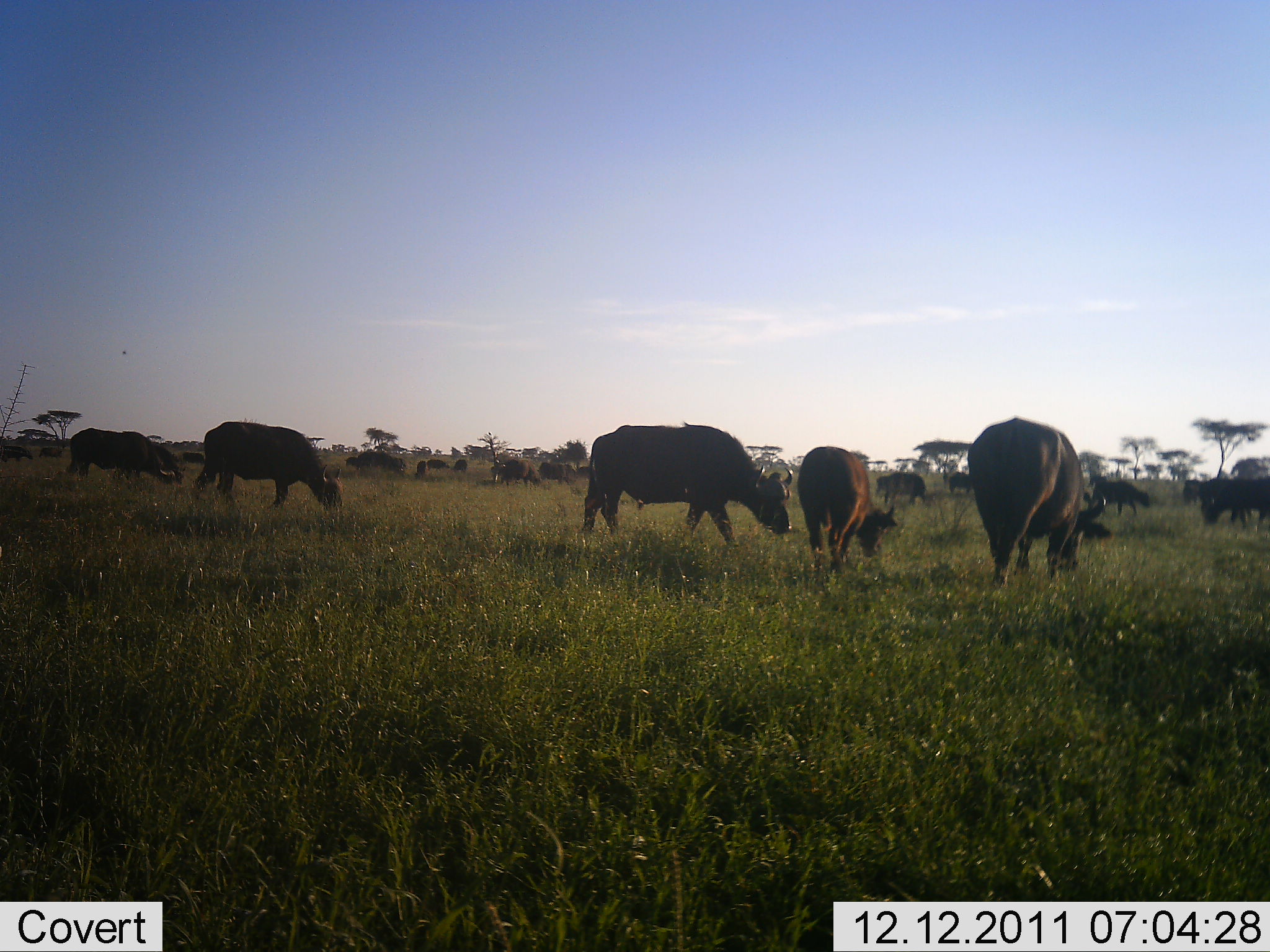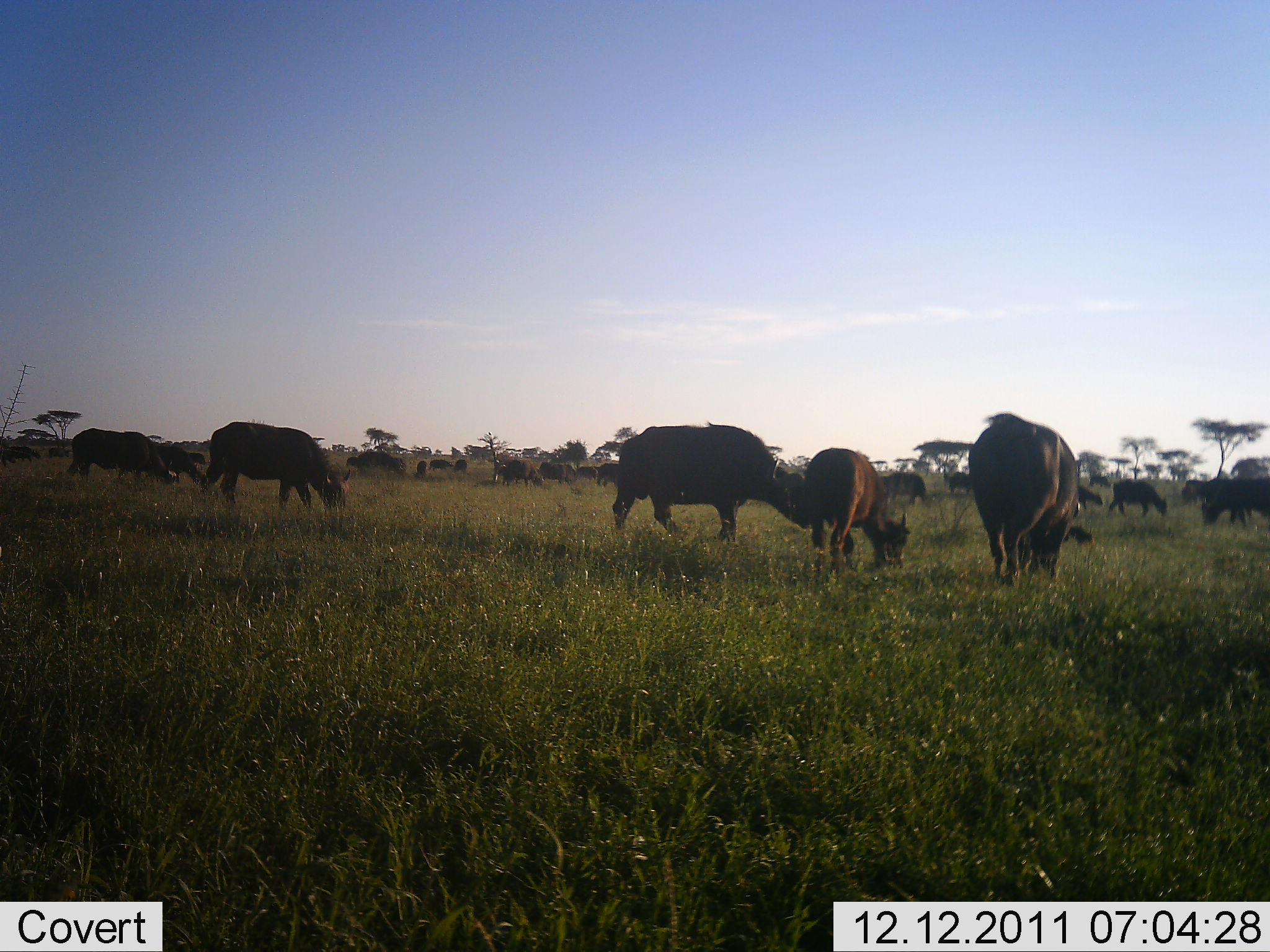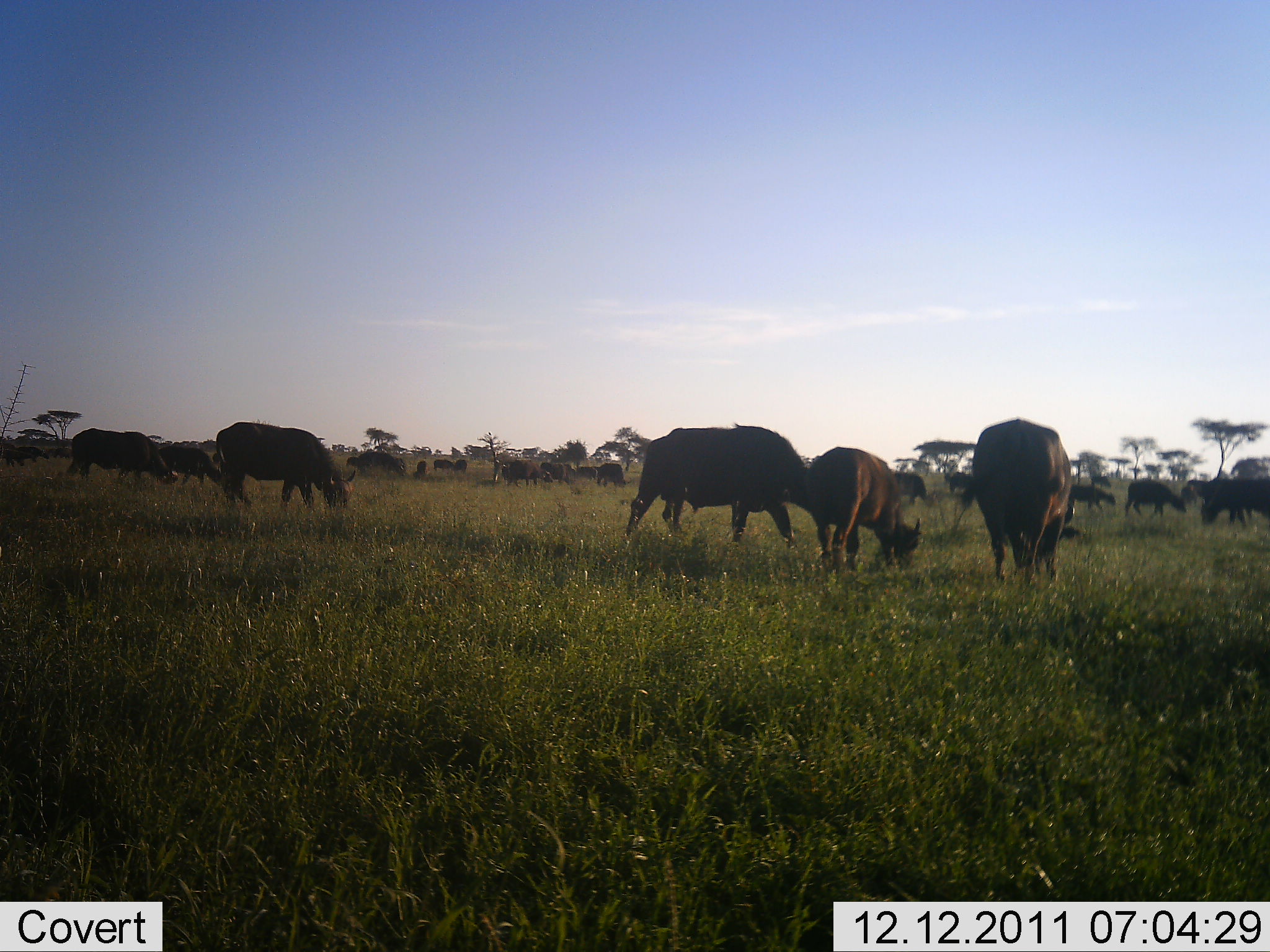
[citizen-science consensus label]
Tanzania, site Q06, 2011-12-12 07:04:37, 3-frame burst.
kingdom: Animalia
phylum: Chordata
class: Mammalia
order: Artiodactyla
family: Bovidae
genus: Syncerus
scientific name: Syncerus caffer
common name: cape buffalo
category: buffalo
Buffalo (cape buffalo) (Syncerus caffer), count 11-50. Behavior (volunteer vote fractions): standing 21%, resting 0%, moving 7%, interacting 0%. Young present (vote fraction): 0%. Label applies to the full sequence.